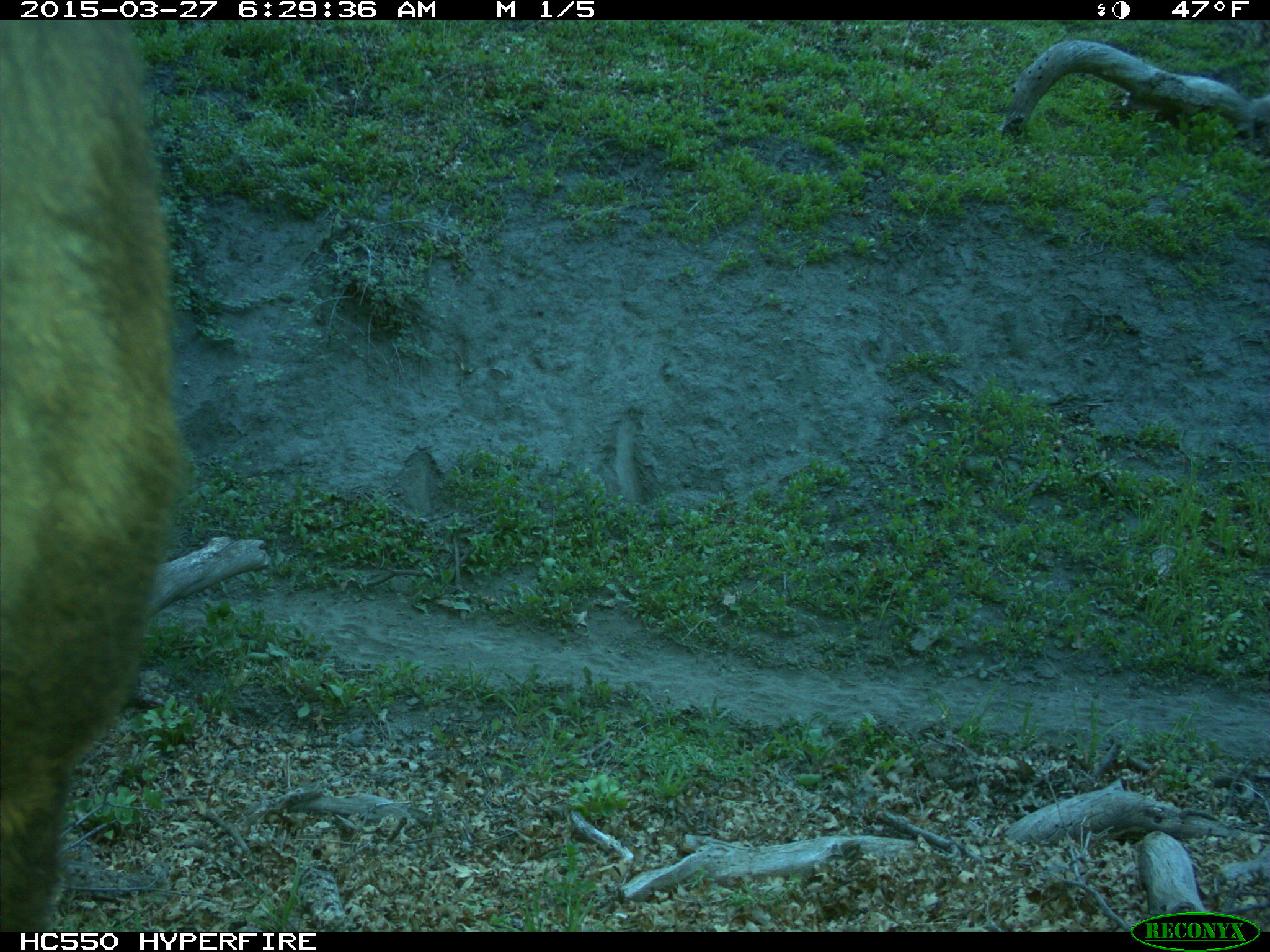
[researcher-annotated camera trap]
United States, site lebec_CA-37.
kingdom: Animalia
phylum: Chordata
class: Mammalia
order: Artiodactyla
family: Bovidae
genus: Bos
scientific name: Bos taurus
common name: domestic cow